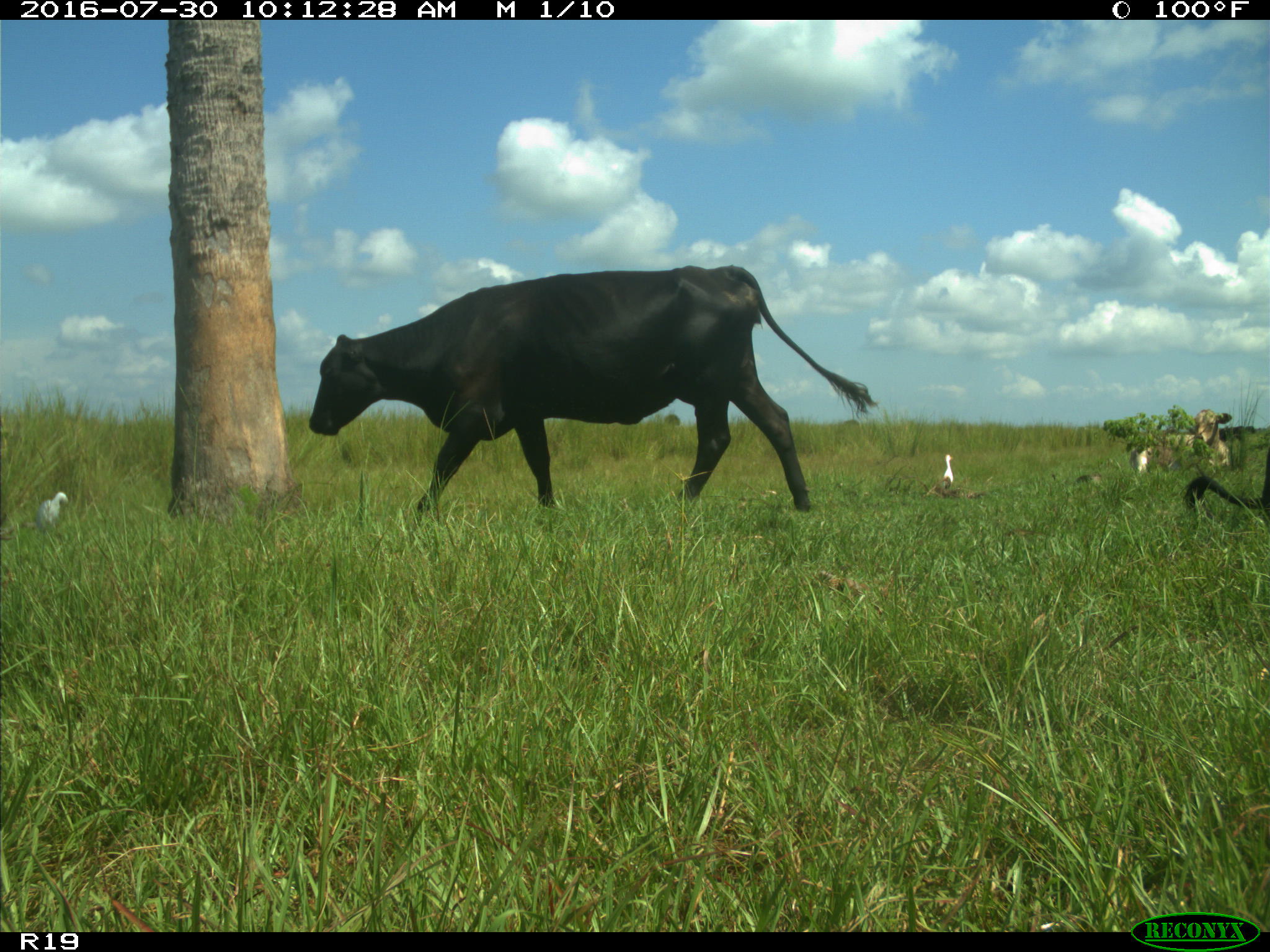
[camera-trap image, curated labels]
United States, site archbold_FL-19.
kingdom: Animalia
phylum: Chordata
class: Mammalia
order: Artiodactyla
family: Bovidae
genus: Bos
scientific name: Bos taurus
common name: domestic cow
Bos taurus (domestic cow).